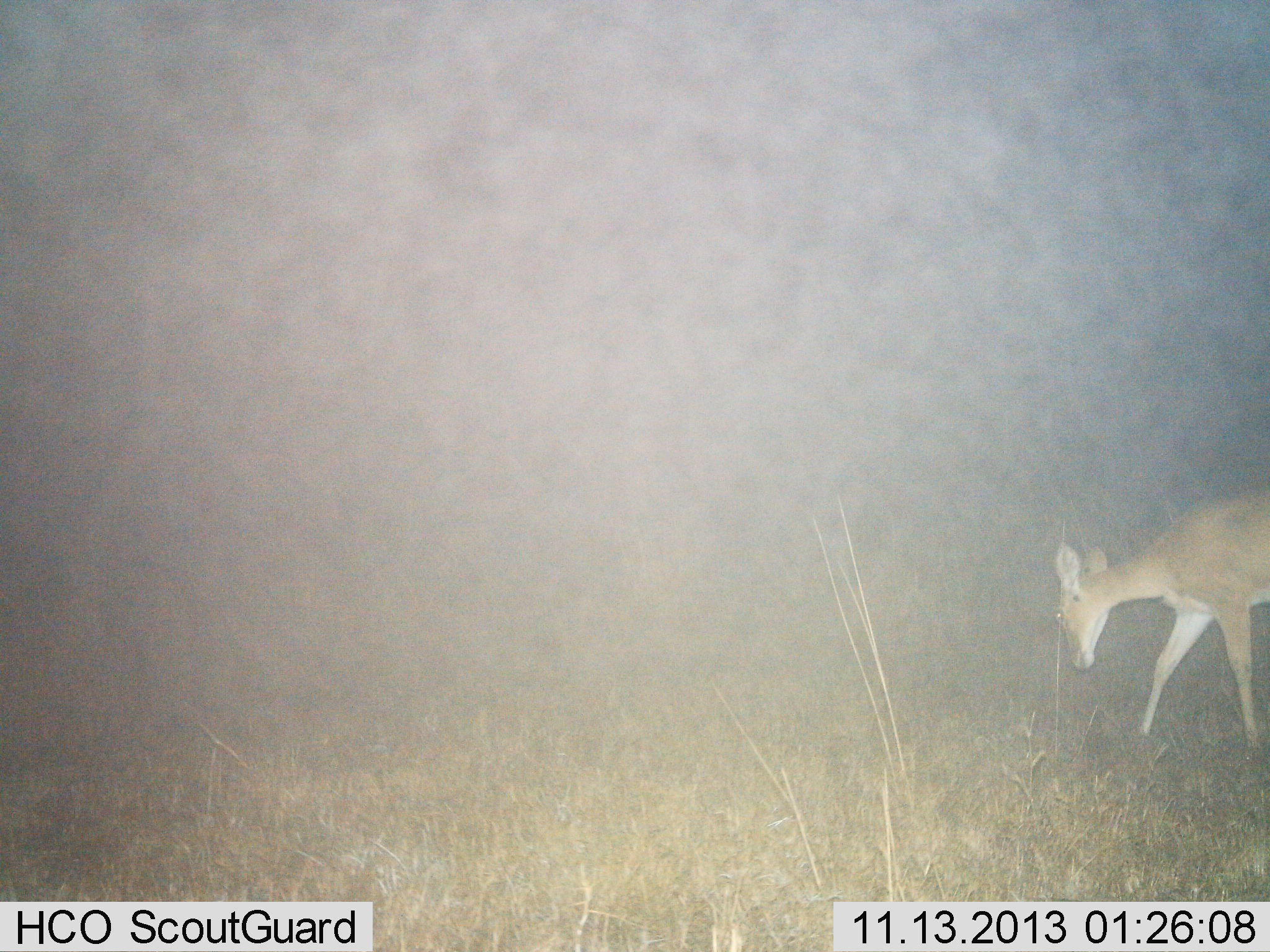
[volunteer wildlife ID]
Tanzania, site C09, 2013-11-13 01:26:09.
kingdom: Animalia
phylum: Chordata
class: Mammalia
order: Artiodactyla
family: Bovidae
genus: Redunca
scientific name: Redunca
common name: reedbuck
Reedbuck (Redunca), count 1. Behavior (volunteer vote fractions): standing 40%, resting 0%, moving 50%, interacting 0%. Young present (vote fraction): 0%. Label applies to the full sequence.